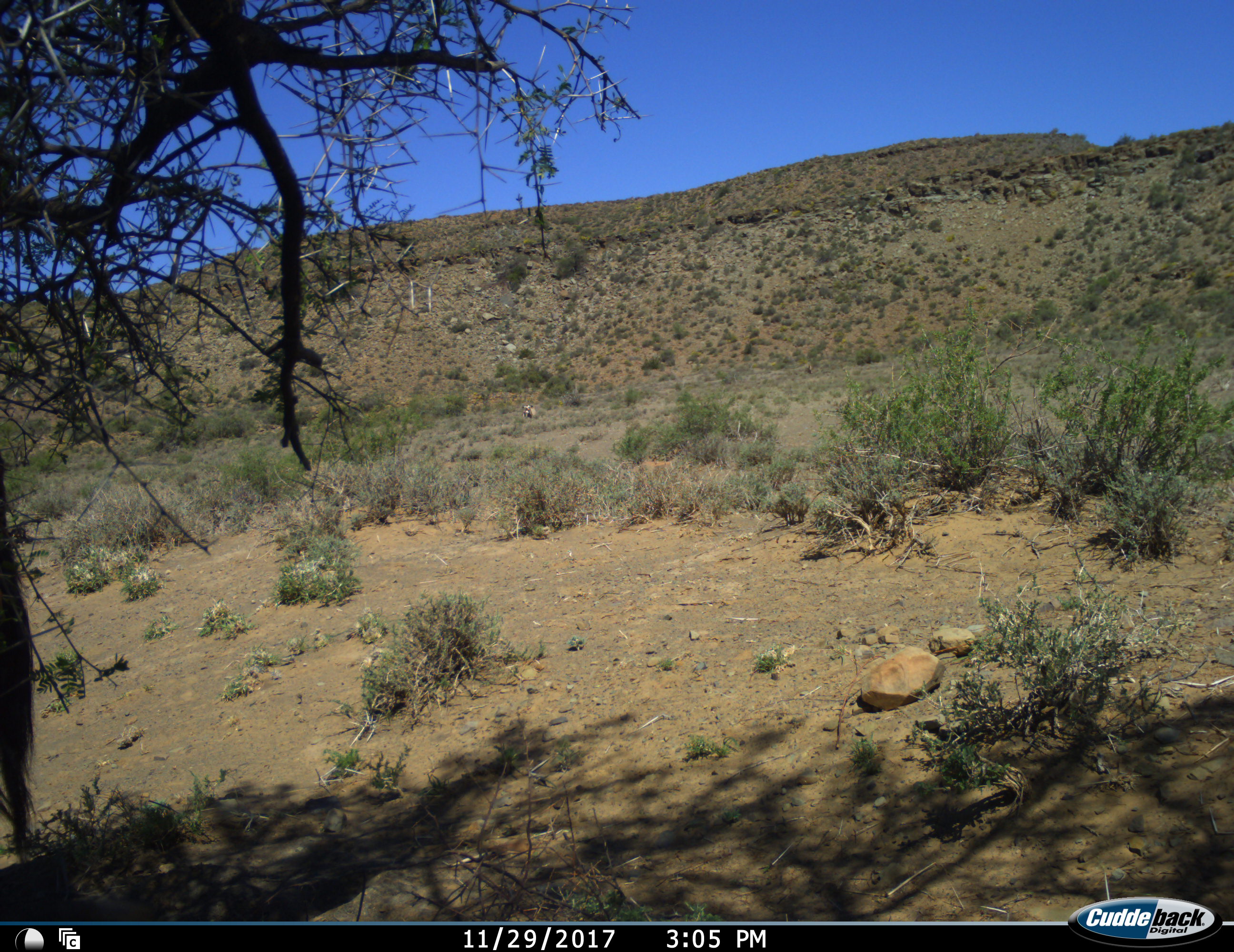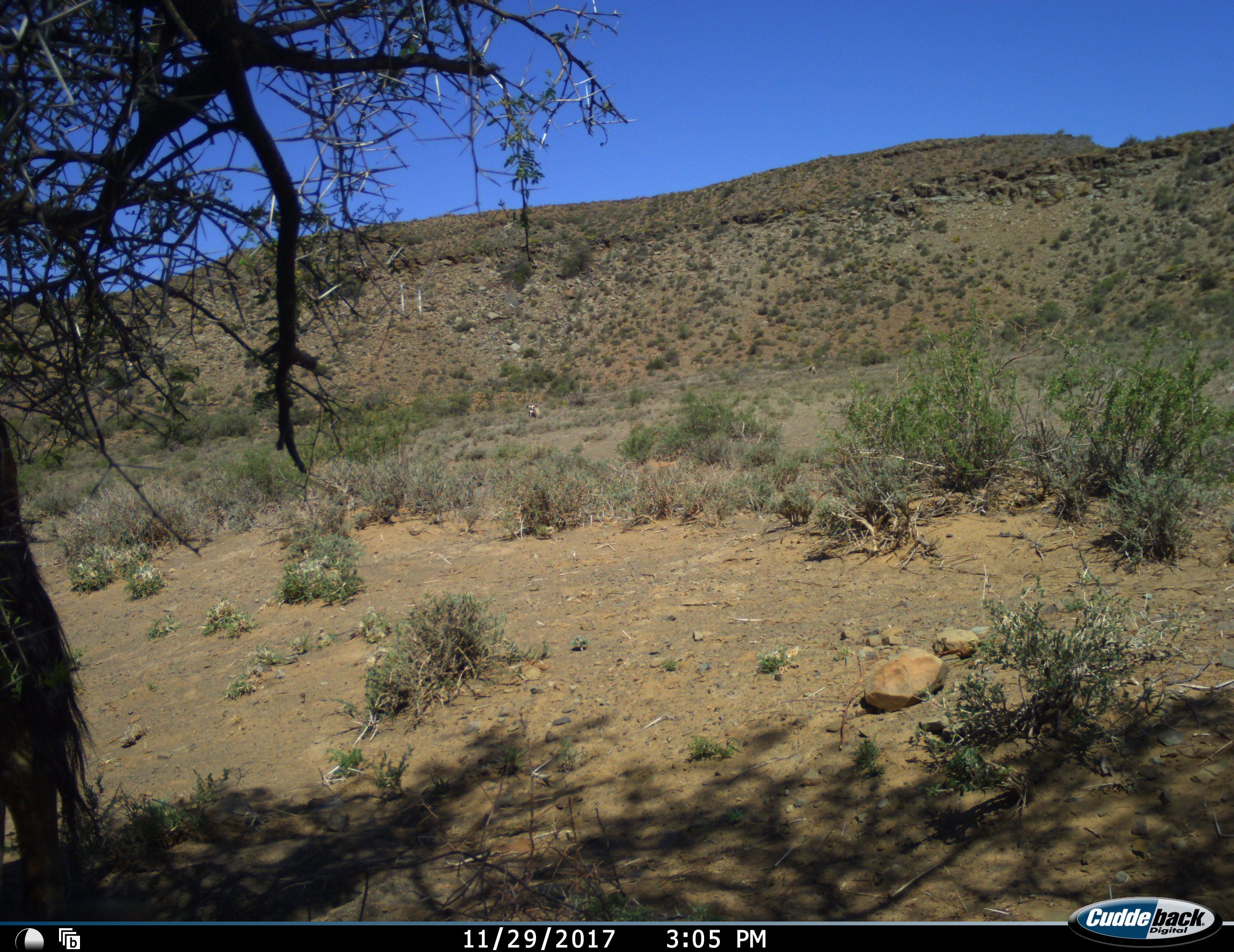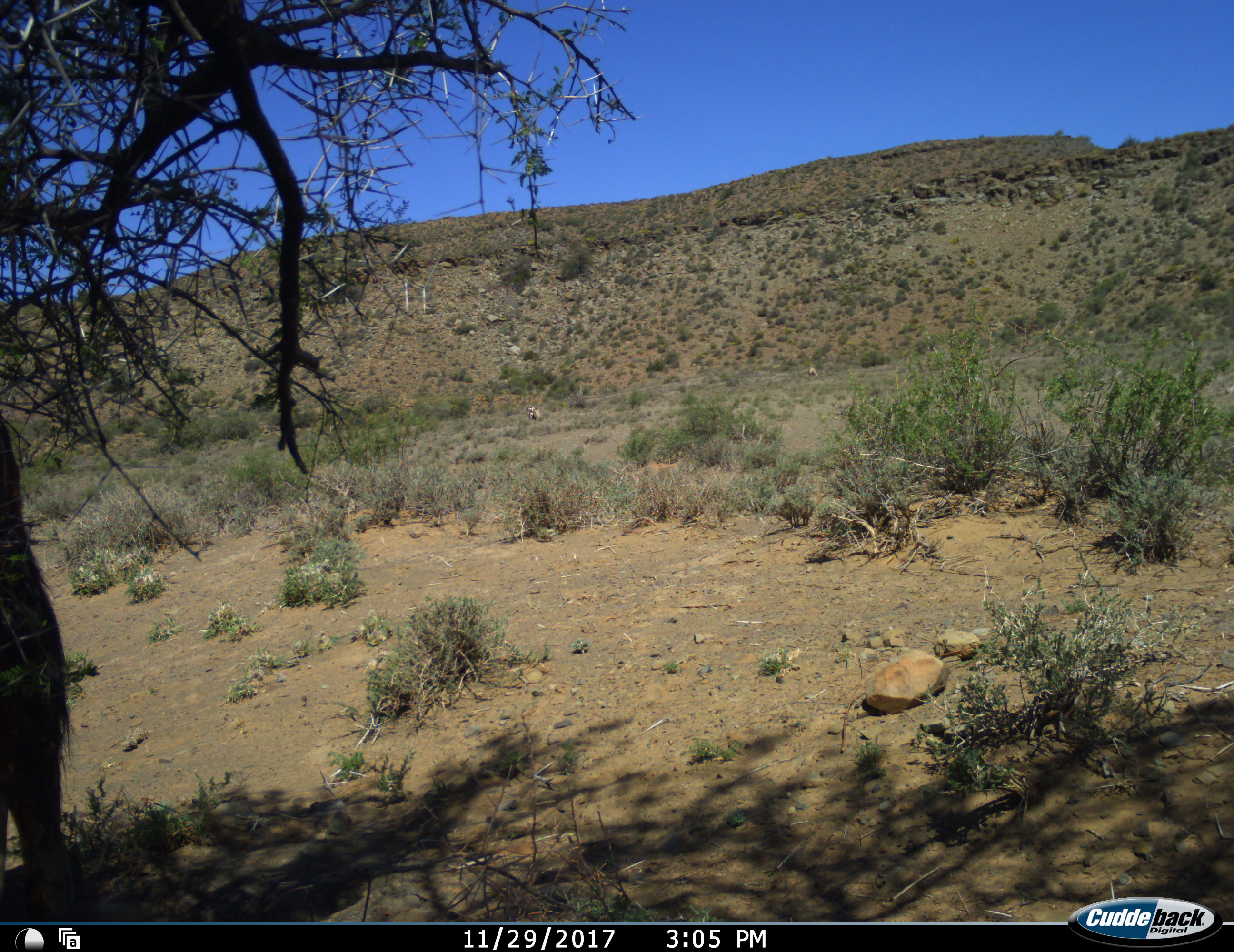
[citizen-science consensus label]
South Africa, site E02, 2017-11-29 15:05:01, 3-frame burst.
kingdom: Animalia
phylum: Chordata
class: Mammalia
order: Artiodactyla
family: Bovidae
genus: Oryx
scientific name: Oryx gazella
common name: gemsbok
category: gemsbokoryx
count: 1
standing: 75%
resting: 0%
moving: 25%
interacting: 0%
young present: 0%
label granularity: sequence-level